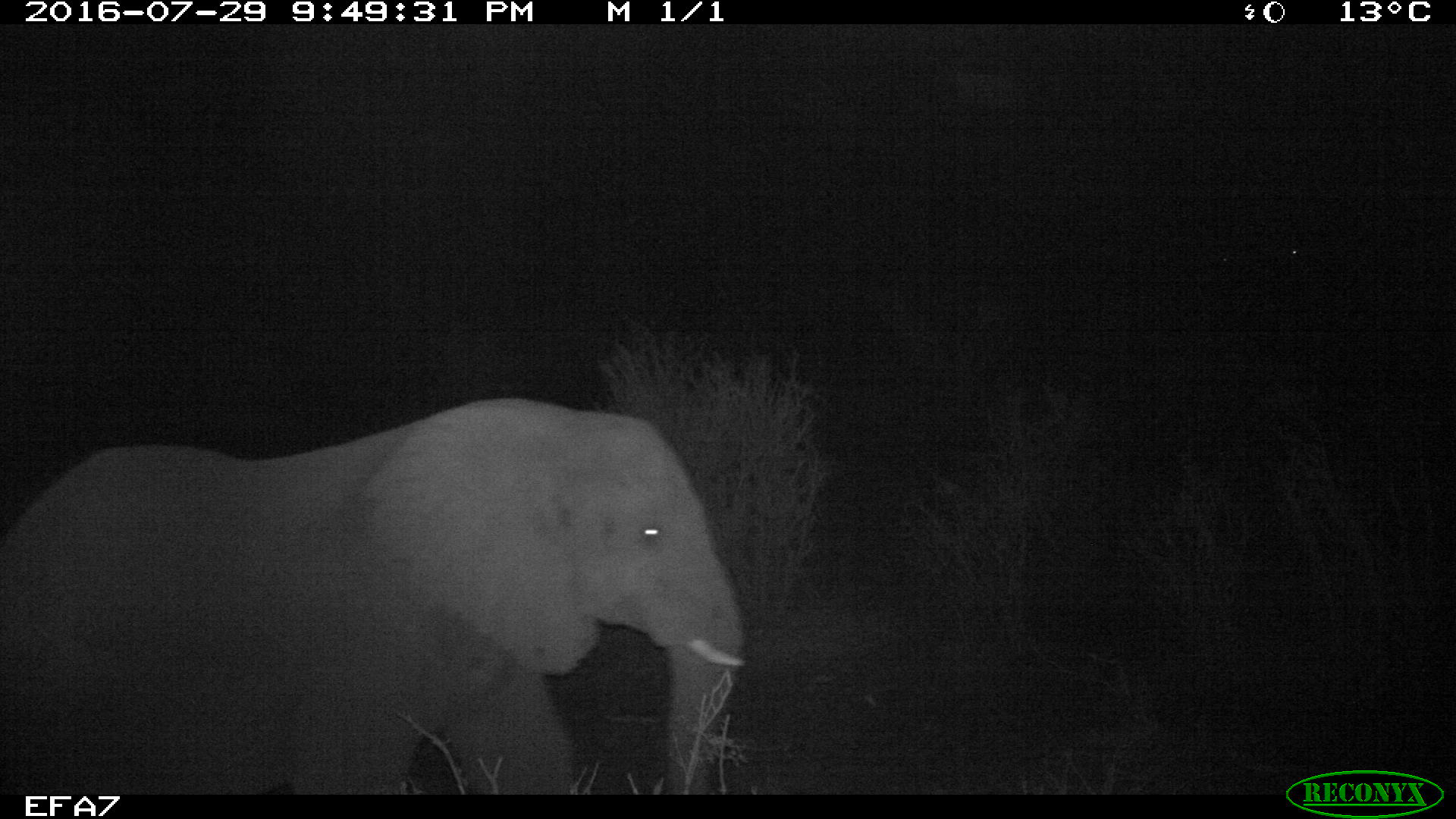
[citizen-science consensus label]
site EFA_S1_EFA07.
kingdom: Animalia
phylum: Chordata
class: Mammalia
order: Proboscidea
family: Elephantidae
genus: Loxodonta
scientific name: Loxodonta africana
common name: african bush elephant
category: elephant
Elephant (african bush elephant) (Loxodonta africana), count 1. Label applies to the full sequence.